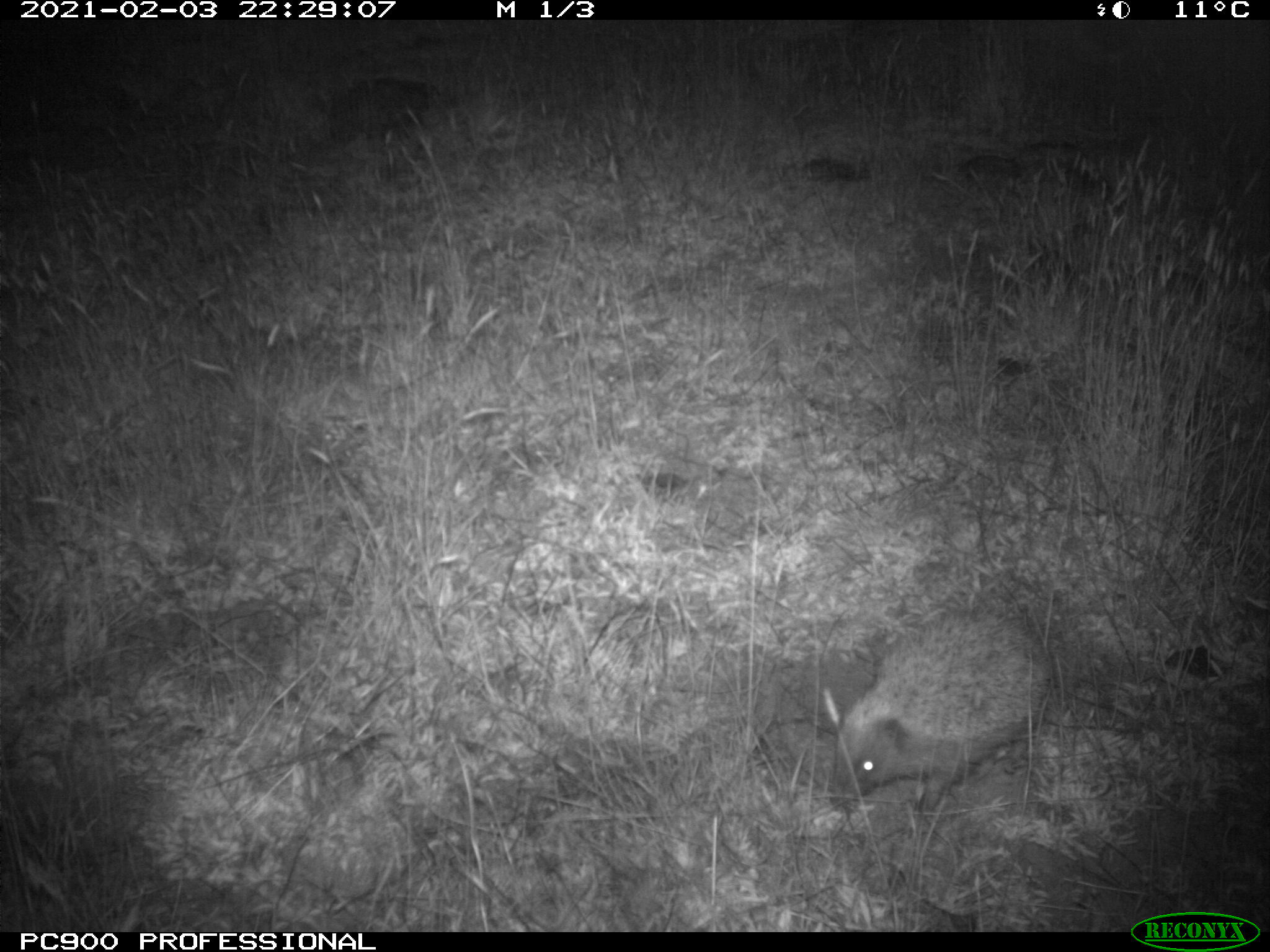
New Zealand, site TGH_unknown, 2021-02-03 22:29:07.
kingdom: Animalia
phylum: Chordata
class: Mammalia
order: Eulipotyphla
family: Erinaceidae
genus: Erinaceus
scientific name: Erinaceus europaeus europaeus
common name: european hedgehog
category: hedgehog